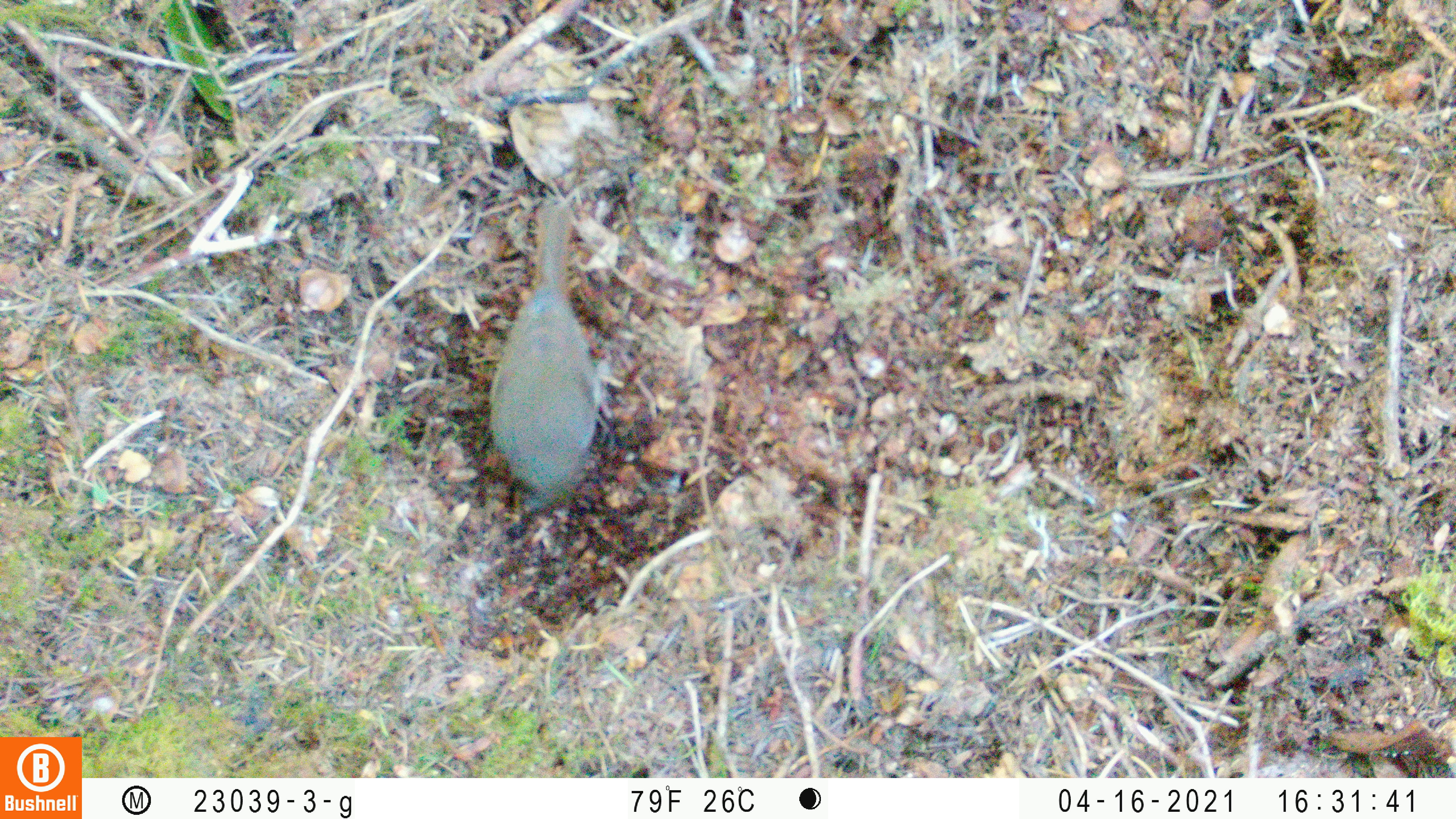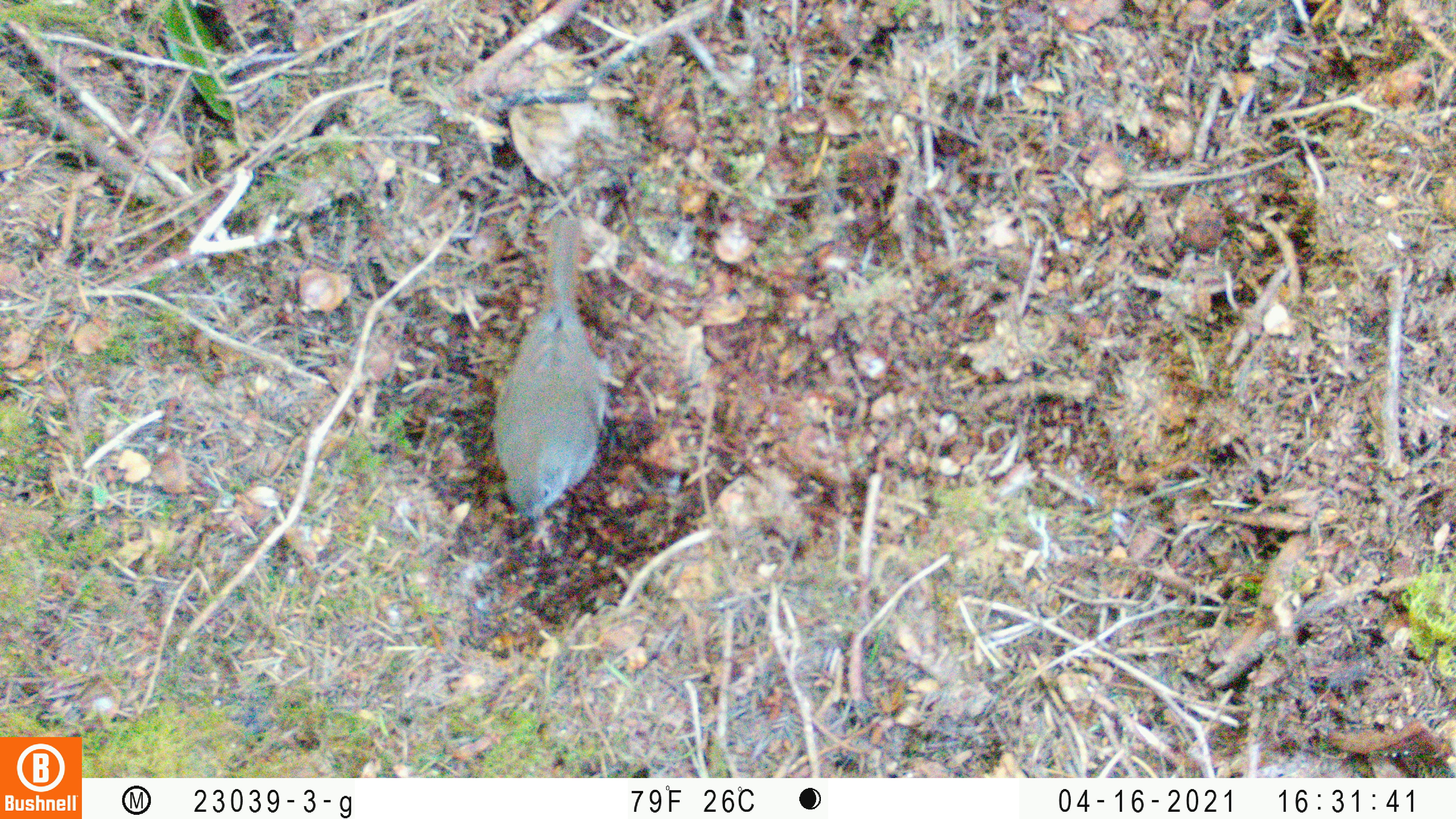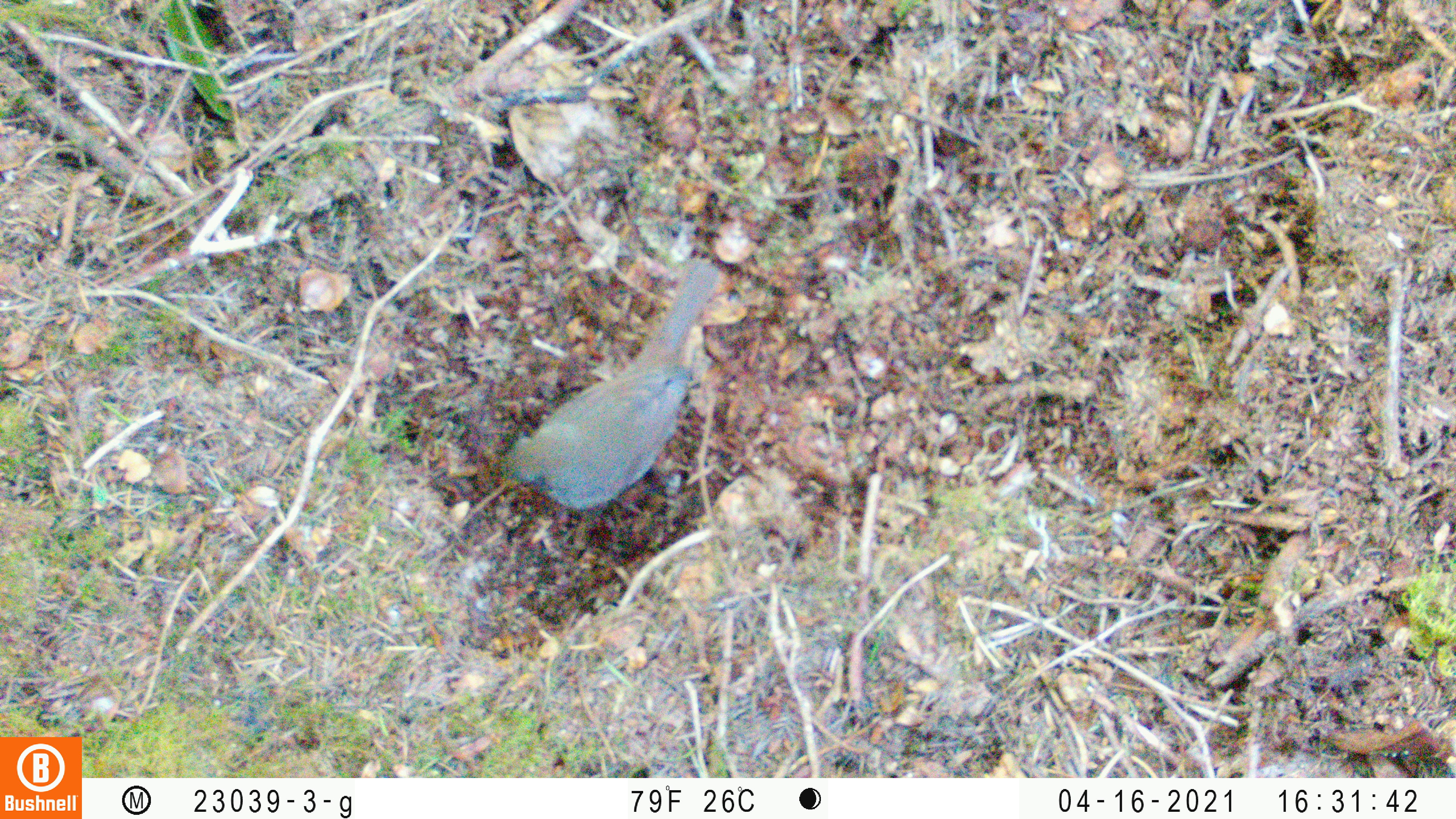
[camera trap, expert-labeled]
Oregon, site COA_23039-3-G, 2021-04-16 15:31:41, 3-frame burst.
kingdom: Animalia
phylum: Chordata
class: Aves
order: Passeriformes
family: Turdidae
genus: Catharus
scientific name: Catharus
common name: brown thrushes and nightingale-thrushes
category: catharus species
Catharus species (brown thrushes and nightingale-thrushes) (Catharus).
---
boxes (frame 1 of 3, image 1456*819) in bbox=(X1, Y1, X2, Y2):
catharus species: bbox=(443, 182, 678, 545)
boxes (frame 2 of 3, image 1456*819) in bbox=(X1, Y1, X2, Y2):
catharus species: bbox=(432, 203, 670, 567)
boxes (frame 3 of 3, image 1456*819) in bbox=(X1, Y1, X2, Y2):
catharus species: bbox=(456, 210, 773, 536)